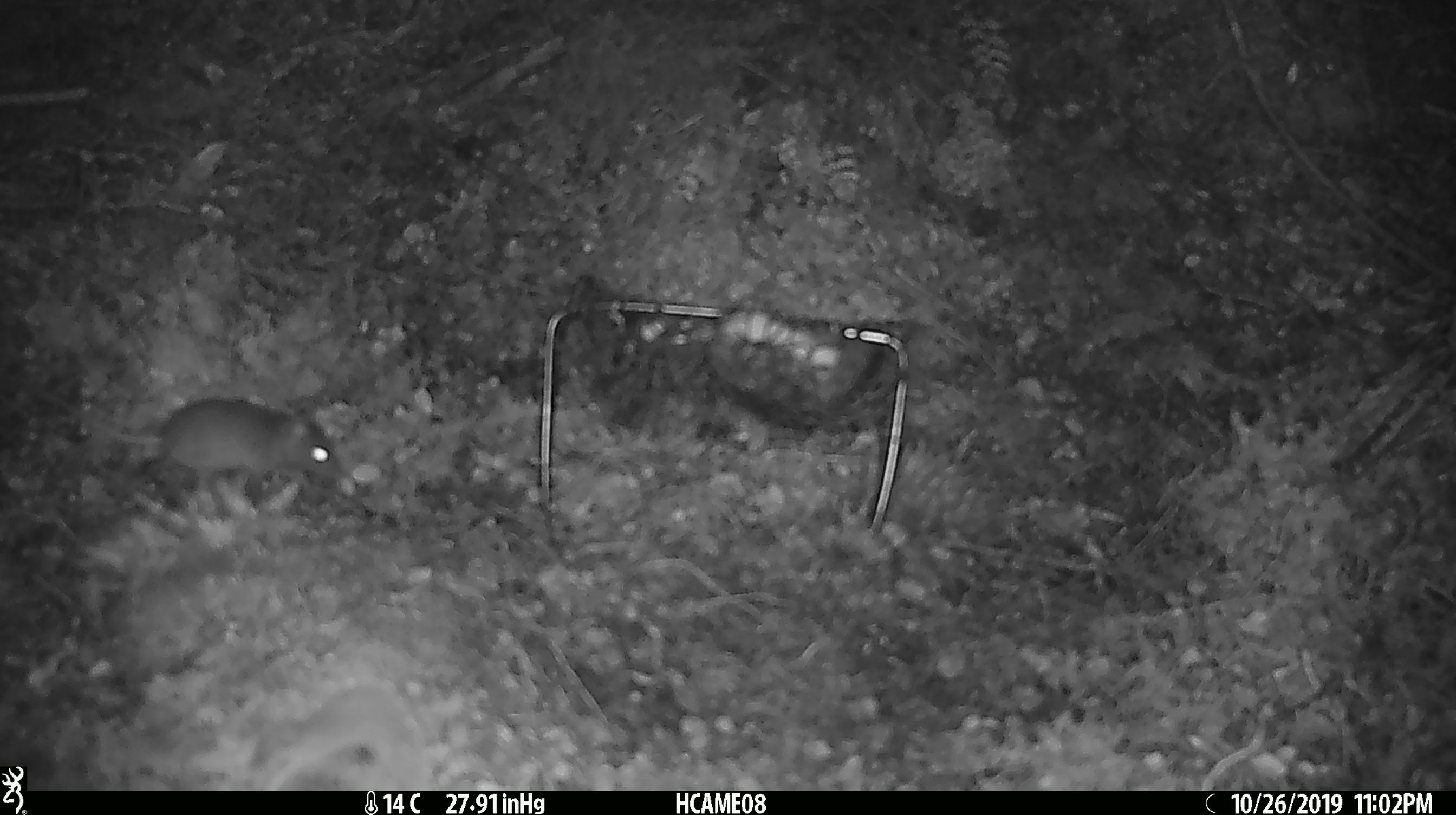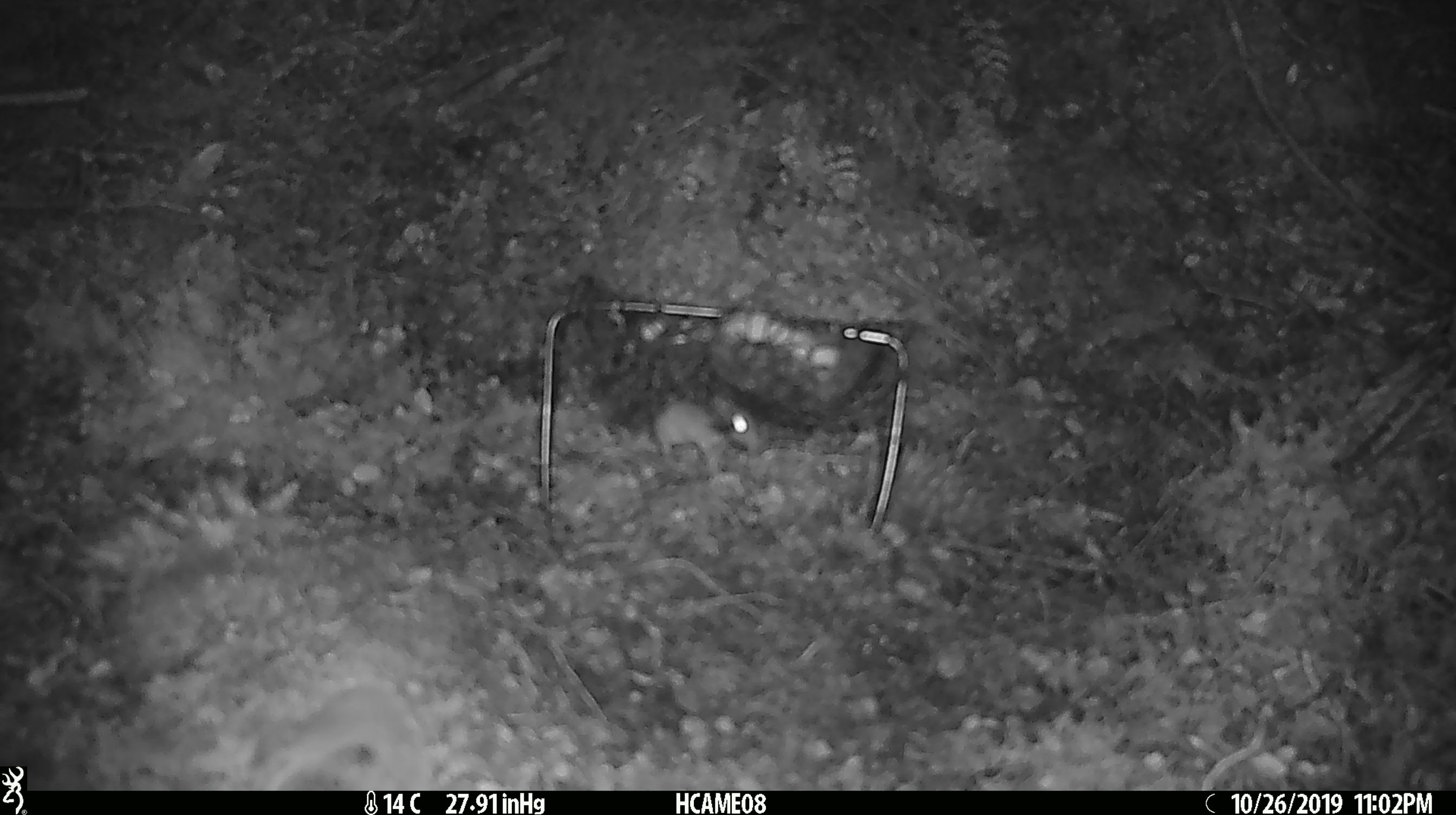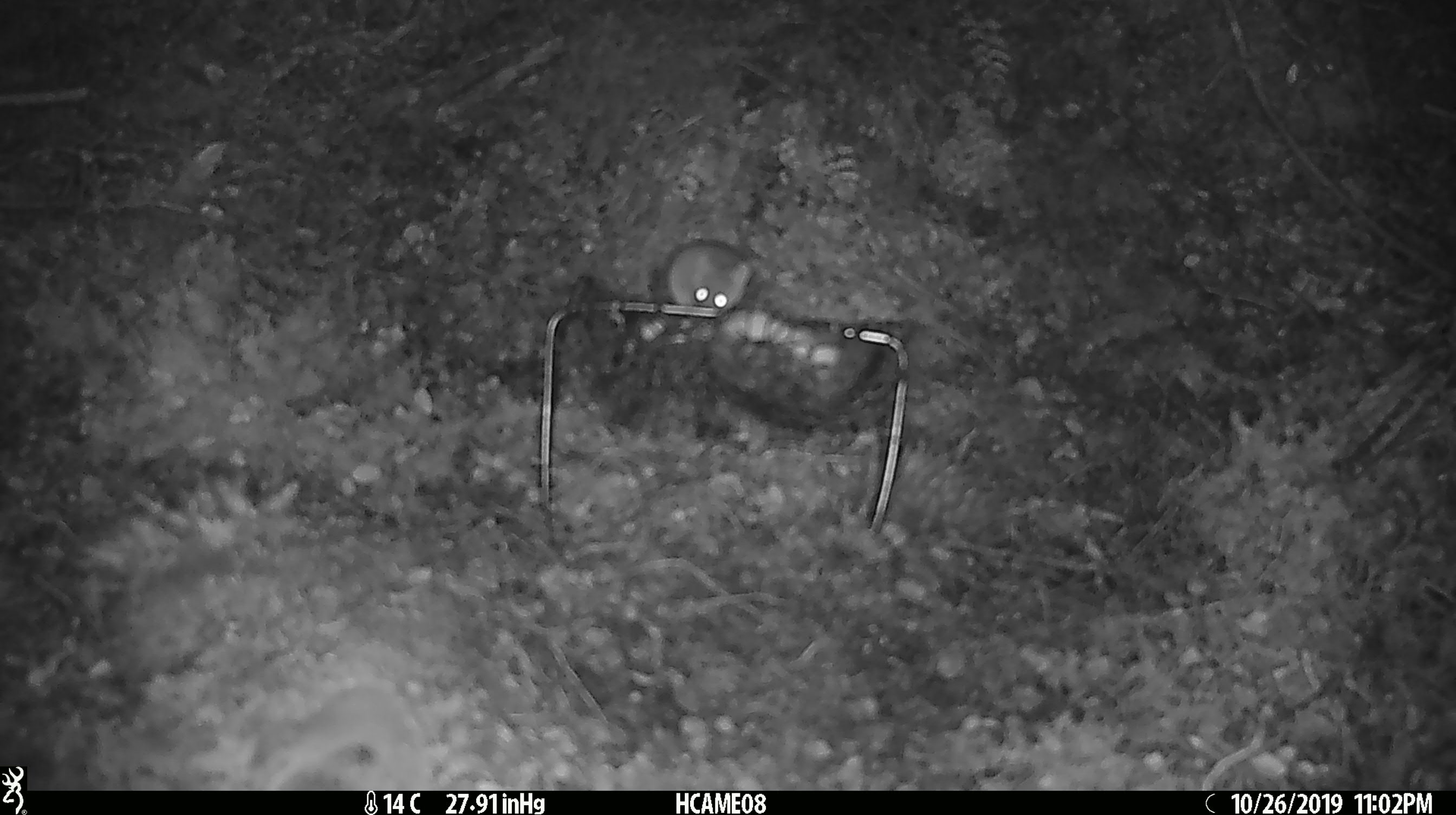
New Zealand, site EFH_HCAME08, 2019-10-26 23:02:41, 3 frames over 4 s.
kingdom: Animalia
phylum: Chordata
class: Mammalia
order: Rodentia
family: Muridae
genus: Mus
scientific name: Mus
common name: mouse